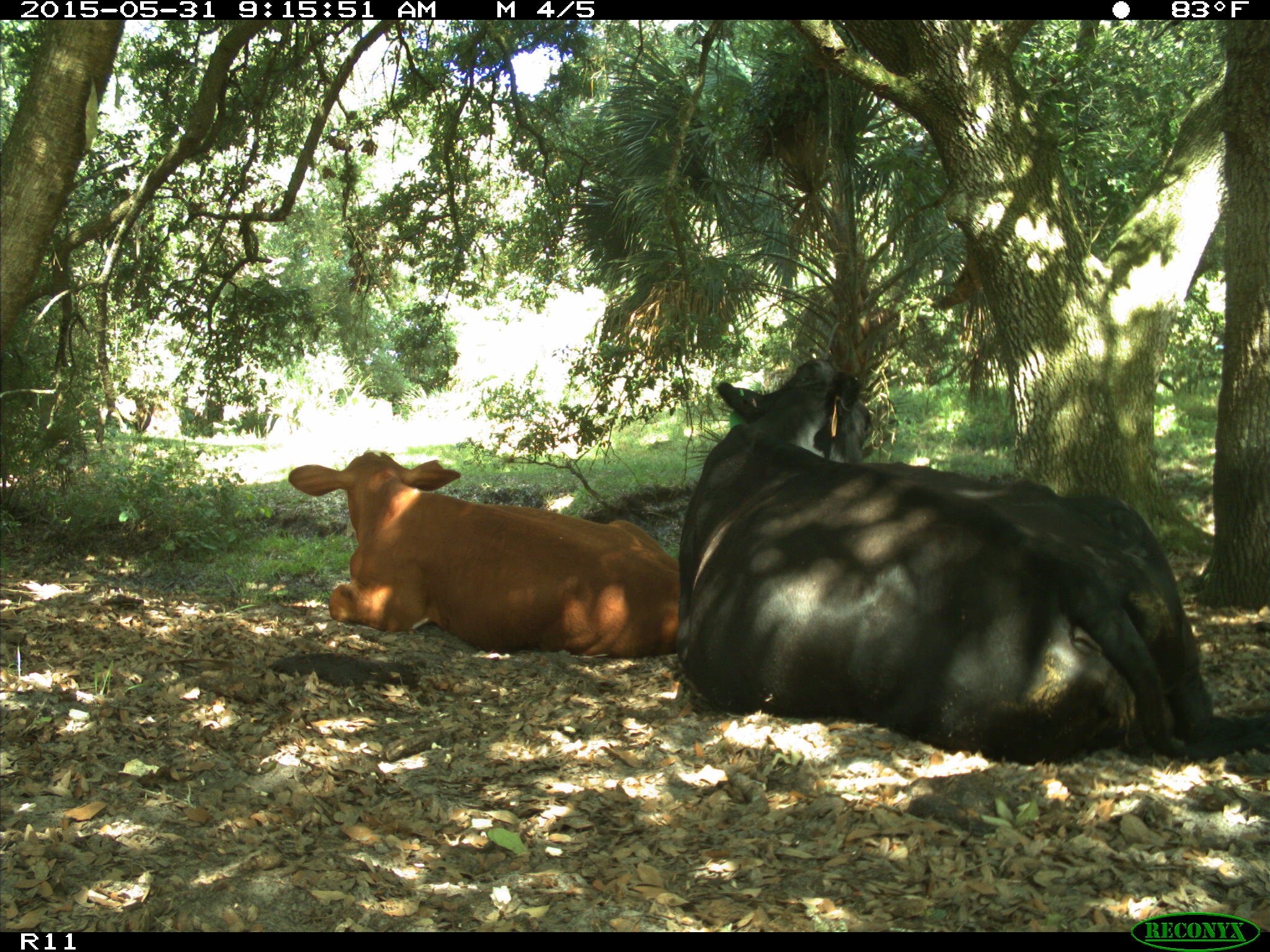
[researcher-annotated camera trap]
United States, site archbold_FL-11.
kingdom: Animalia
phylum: Chordata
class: Mammalia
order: Artiodactyla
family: Bovidae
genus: Bos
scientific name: Bos taurus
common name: domestic cow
Bos taurus (domestic cow).